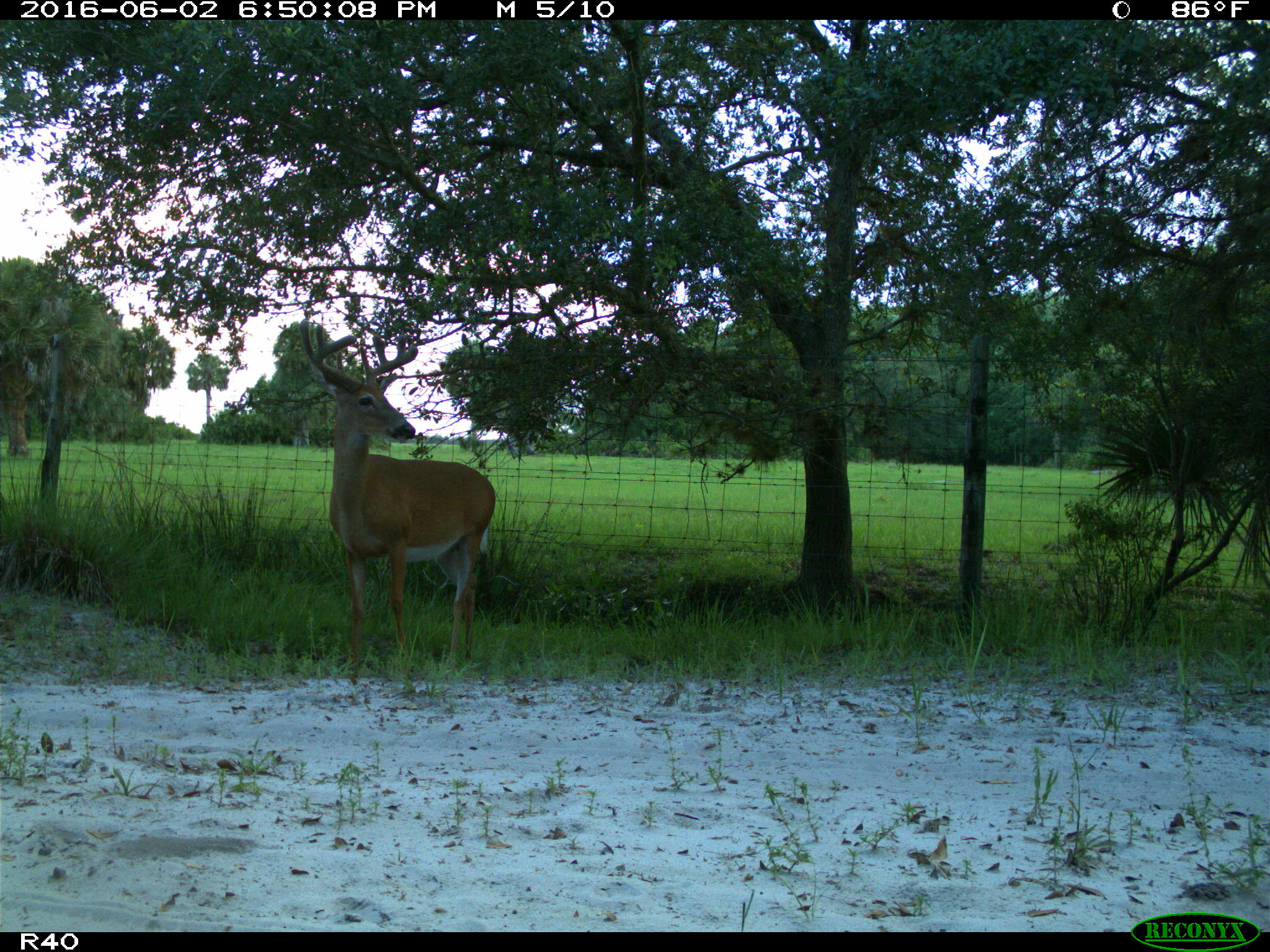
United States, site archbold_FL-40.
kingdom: Animalia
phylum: Chordata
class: Mammalia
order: Artiodactyla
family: Cervidae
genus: Odocoileus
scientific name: Odocoileus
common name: deer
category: unidentified deer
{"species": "unidentified deer (deer) (Odocoileus)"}